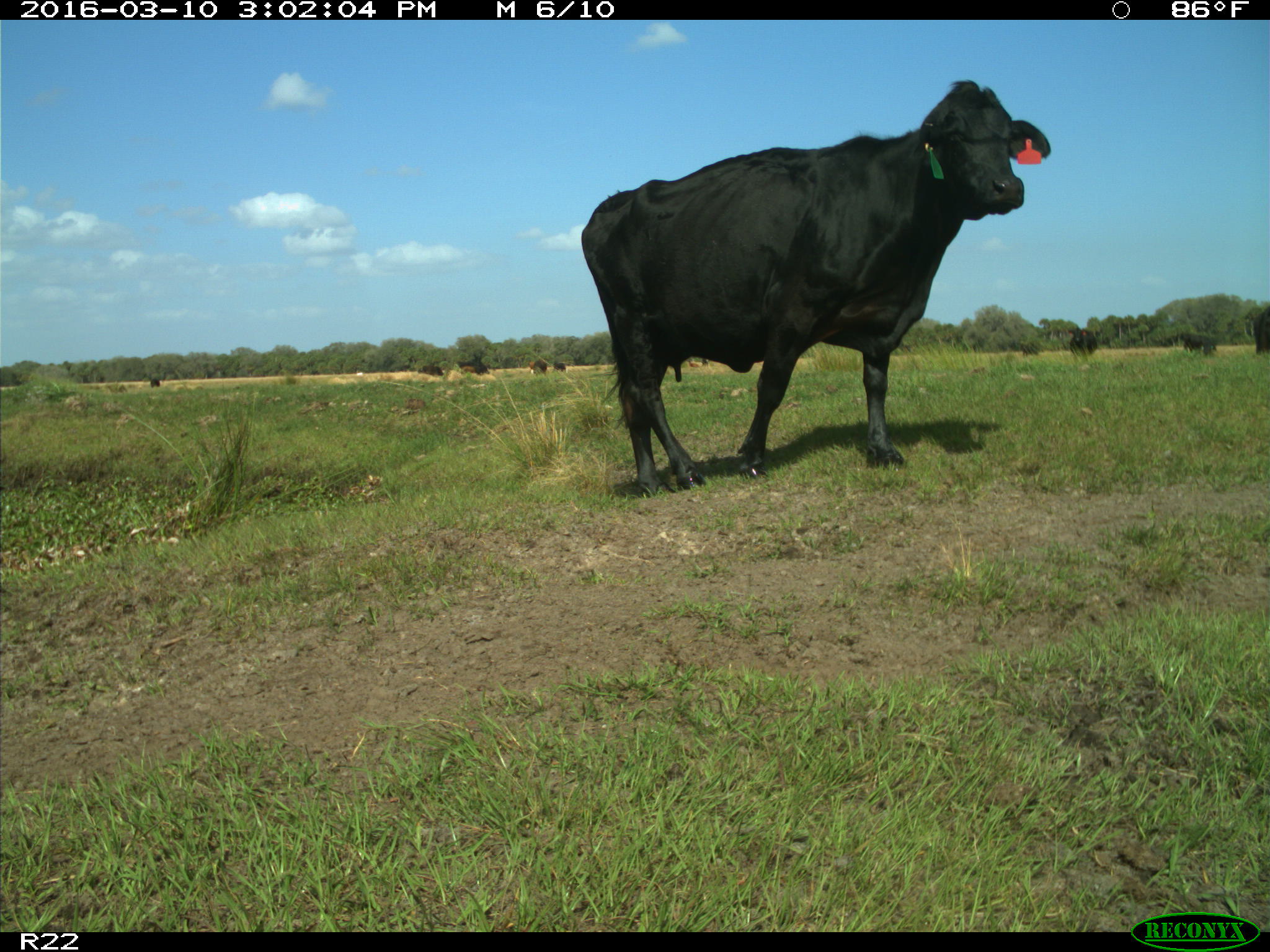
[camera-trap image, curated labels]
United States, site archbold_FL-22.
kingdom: Animalia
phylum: Chordata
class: Mammalia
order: Artiodactyla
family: Bovidae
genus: Bos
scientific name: Bos taurus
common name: domestic cow